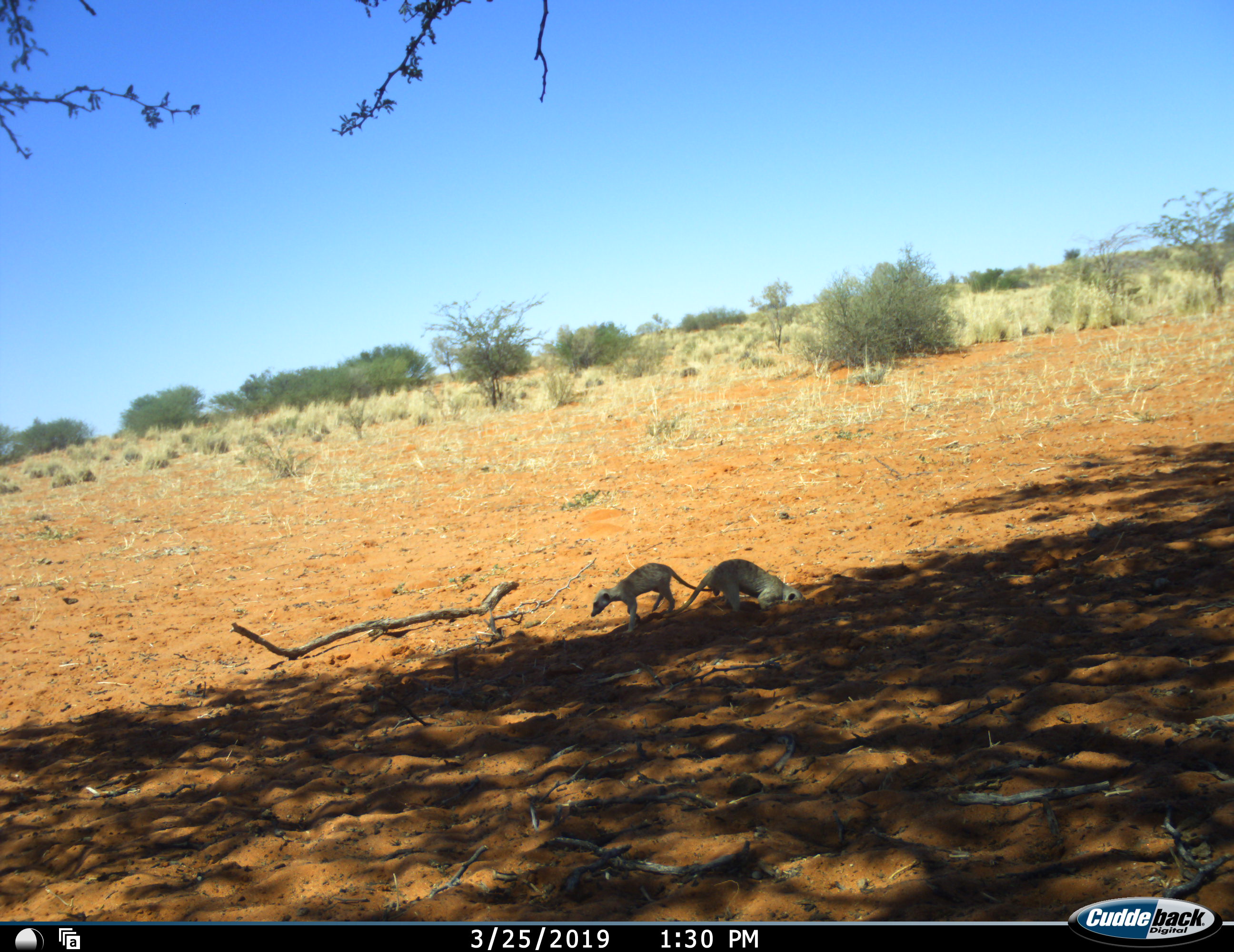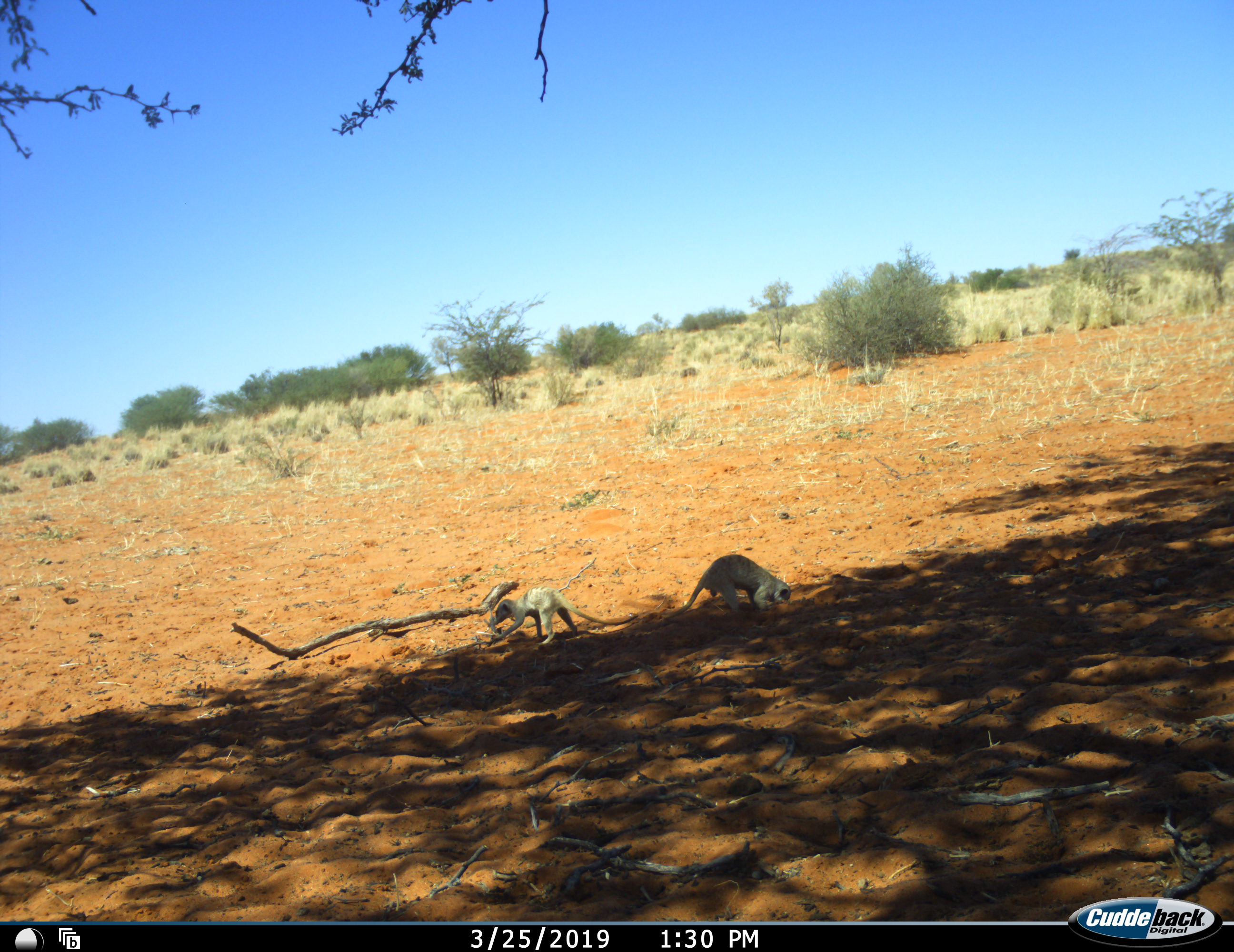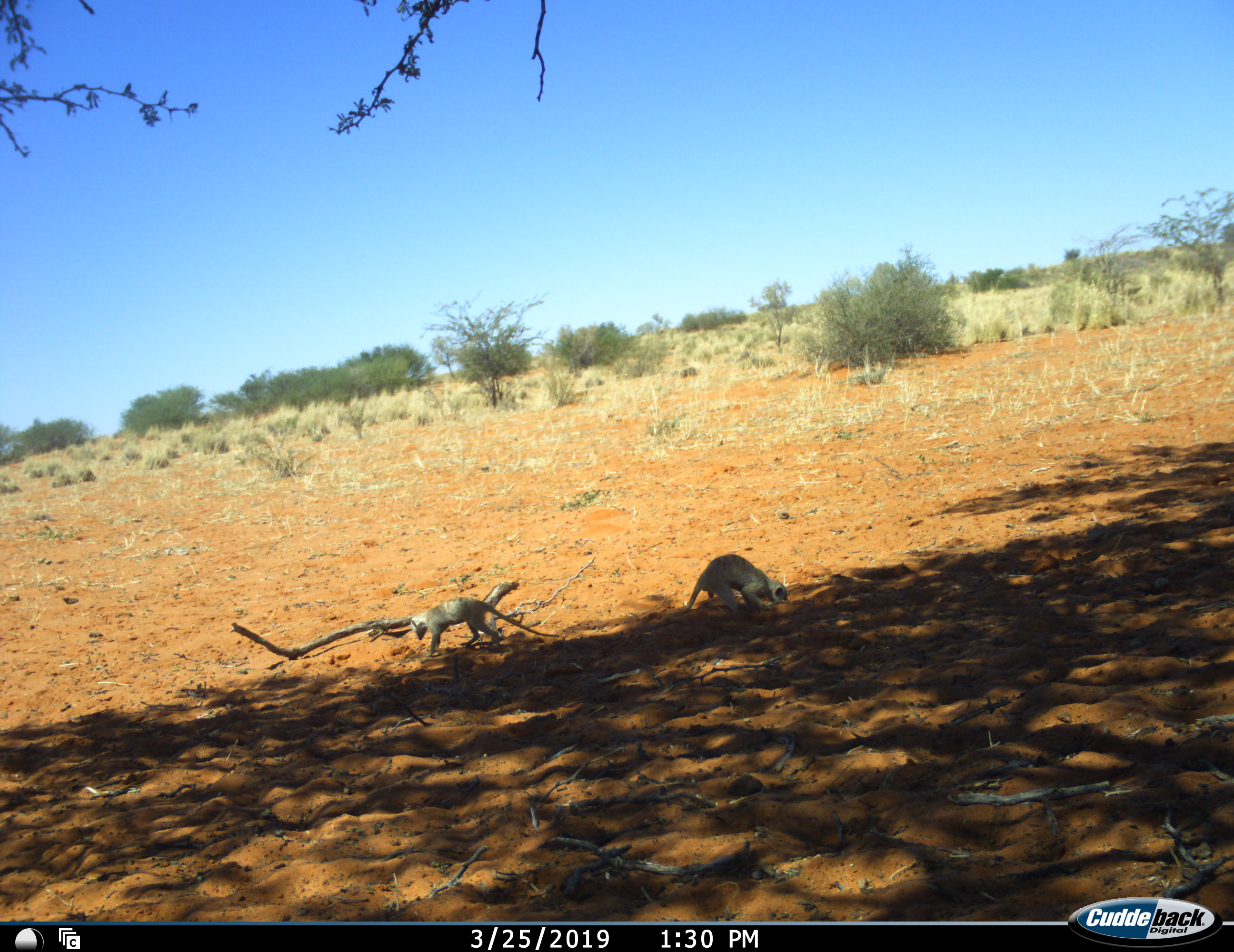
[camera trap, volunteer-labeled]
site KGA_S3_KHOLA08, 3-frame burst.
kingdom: Animalia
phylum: Chordata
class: Mammalia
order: Carnivora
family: Herpestidae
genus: Suricata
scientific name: Suricata suricatta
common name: meerkat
Meerkat (Suricata suricatta), count 2. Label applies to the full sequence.